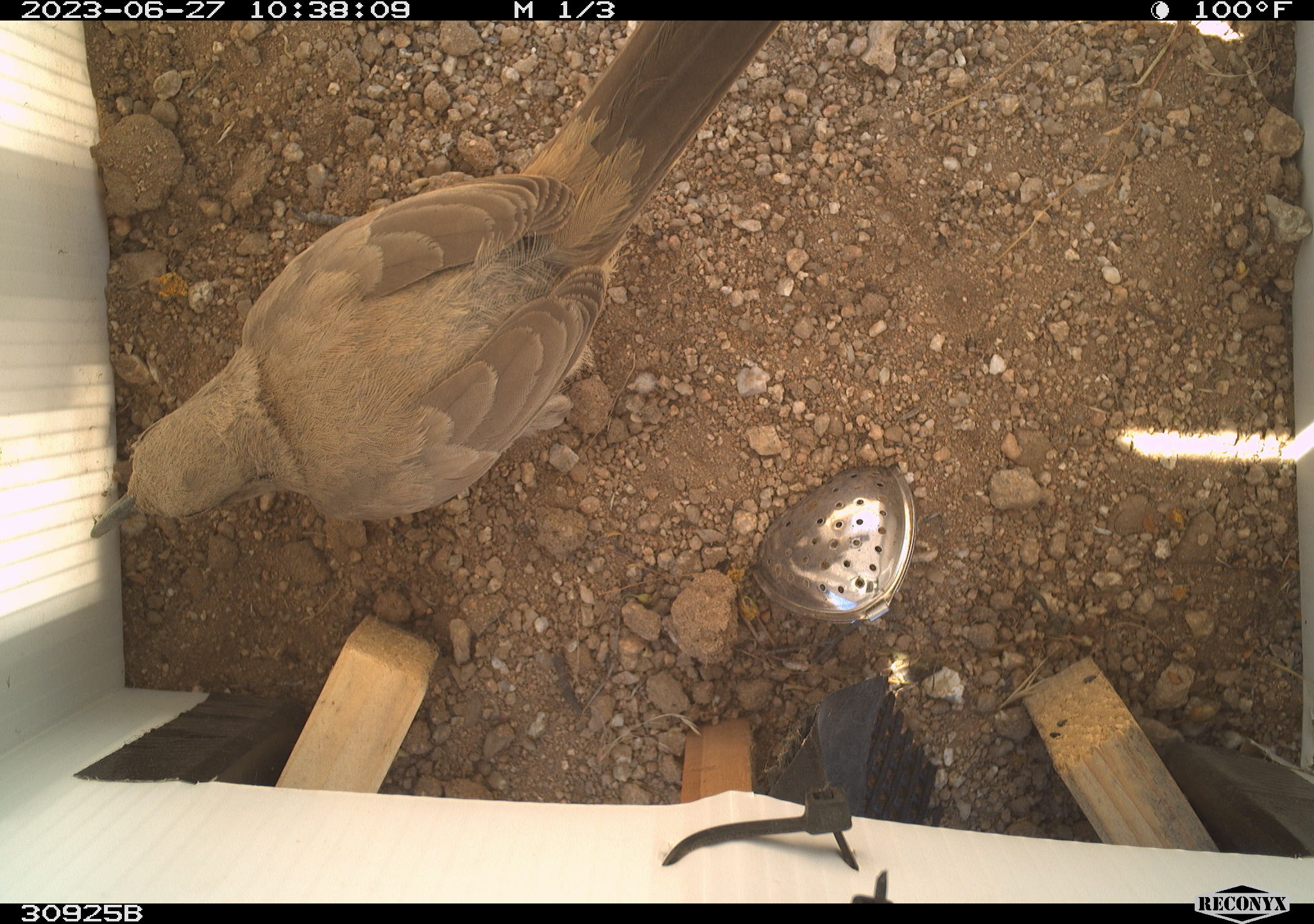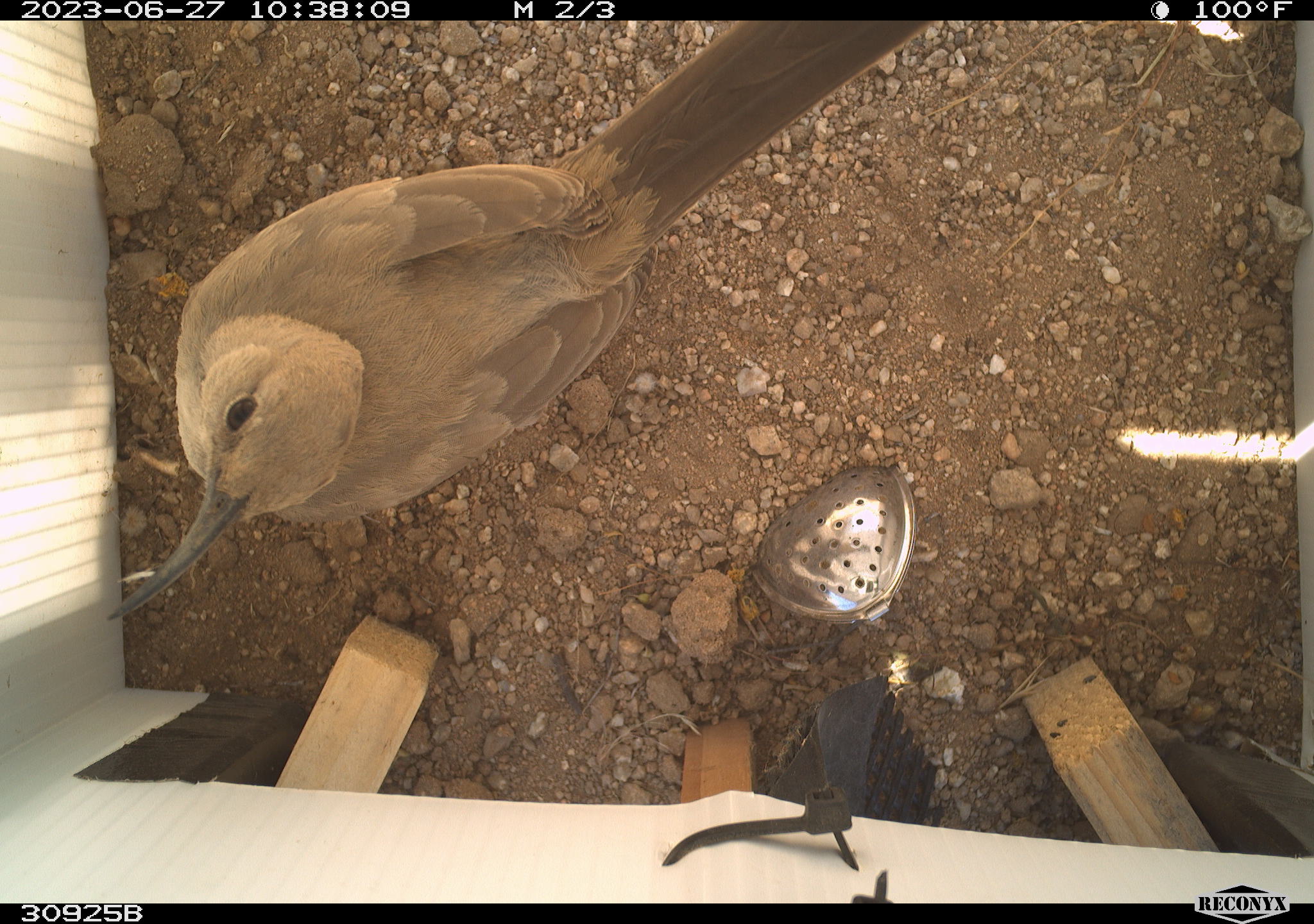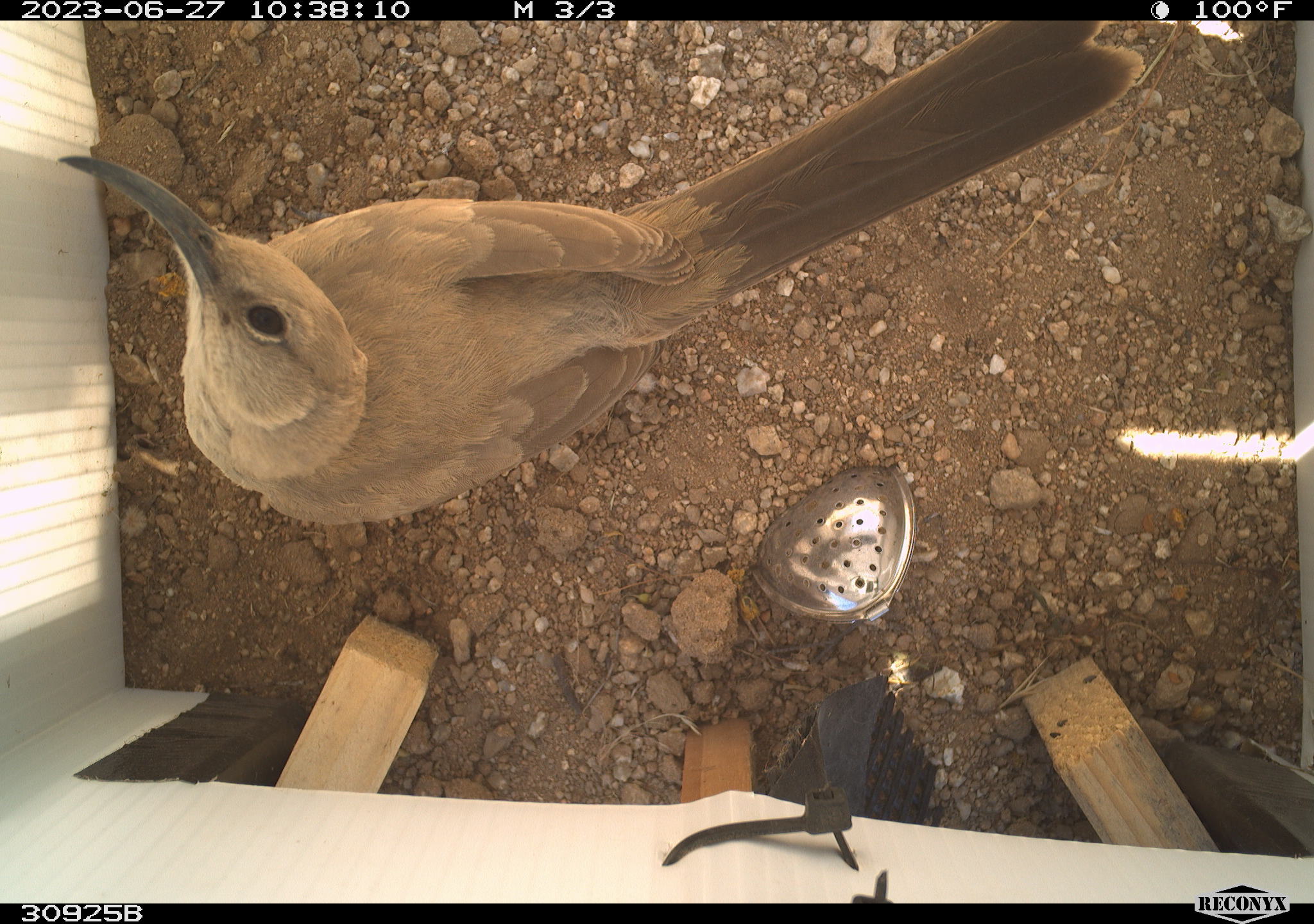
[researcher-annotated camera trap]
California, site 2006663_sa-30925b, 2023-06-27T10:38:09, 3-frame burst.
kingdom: Animalia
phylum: Chordata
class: Aves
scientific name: Aves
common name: bird